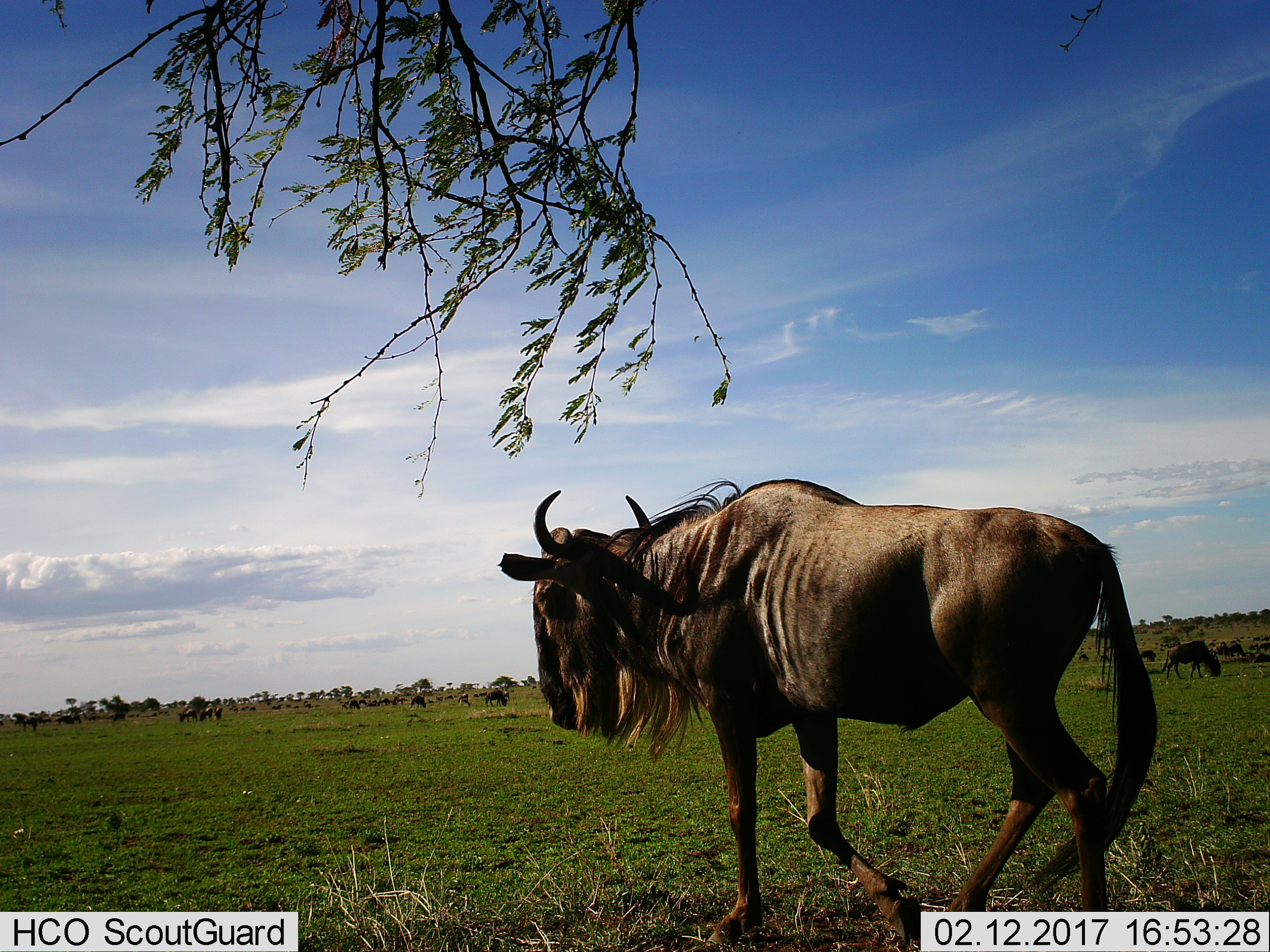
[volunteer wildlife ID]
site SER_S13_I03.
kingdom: Animalia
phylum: Chordata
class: Mammalia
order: Artiodactyla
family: Bovidae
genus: Connochaetes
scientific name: Connochaetes taurinus taurinus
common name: blue wildebeest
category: wildebeestblue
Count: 51+.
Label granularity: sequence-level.